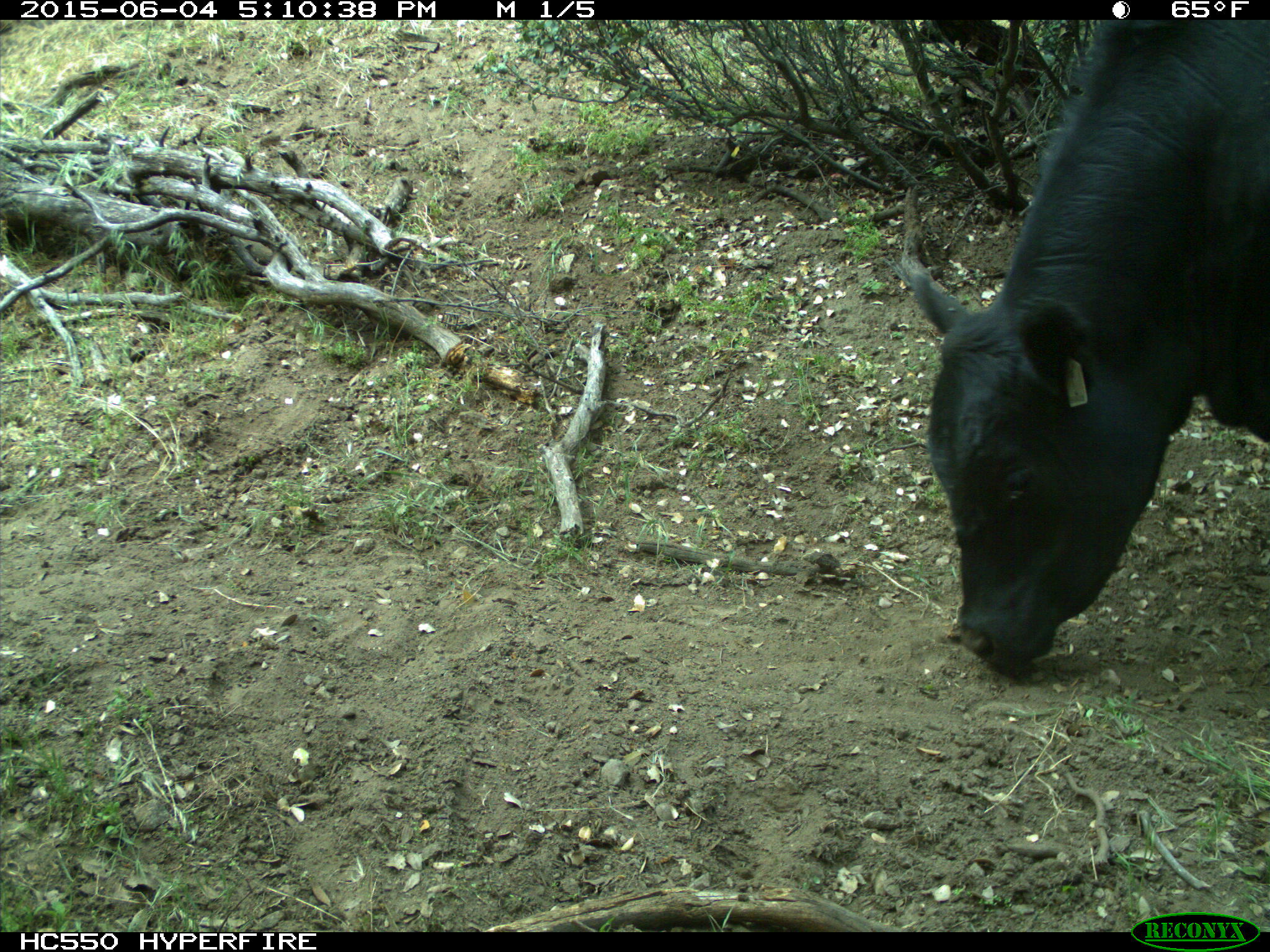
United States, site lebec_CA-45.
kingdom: Animalia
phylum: Chordata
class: Mammalia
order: Artiodactyla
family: Bovidae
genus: Bos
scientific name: Bos taurus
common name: domestic cow